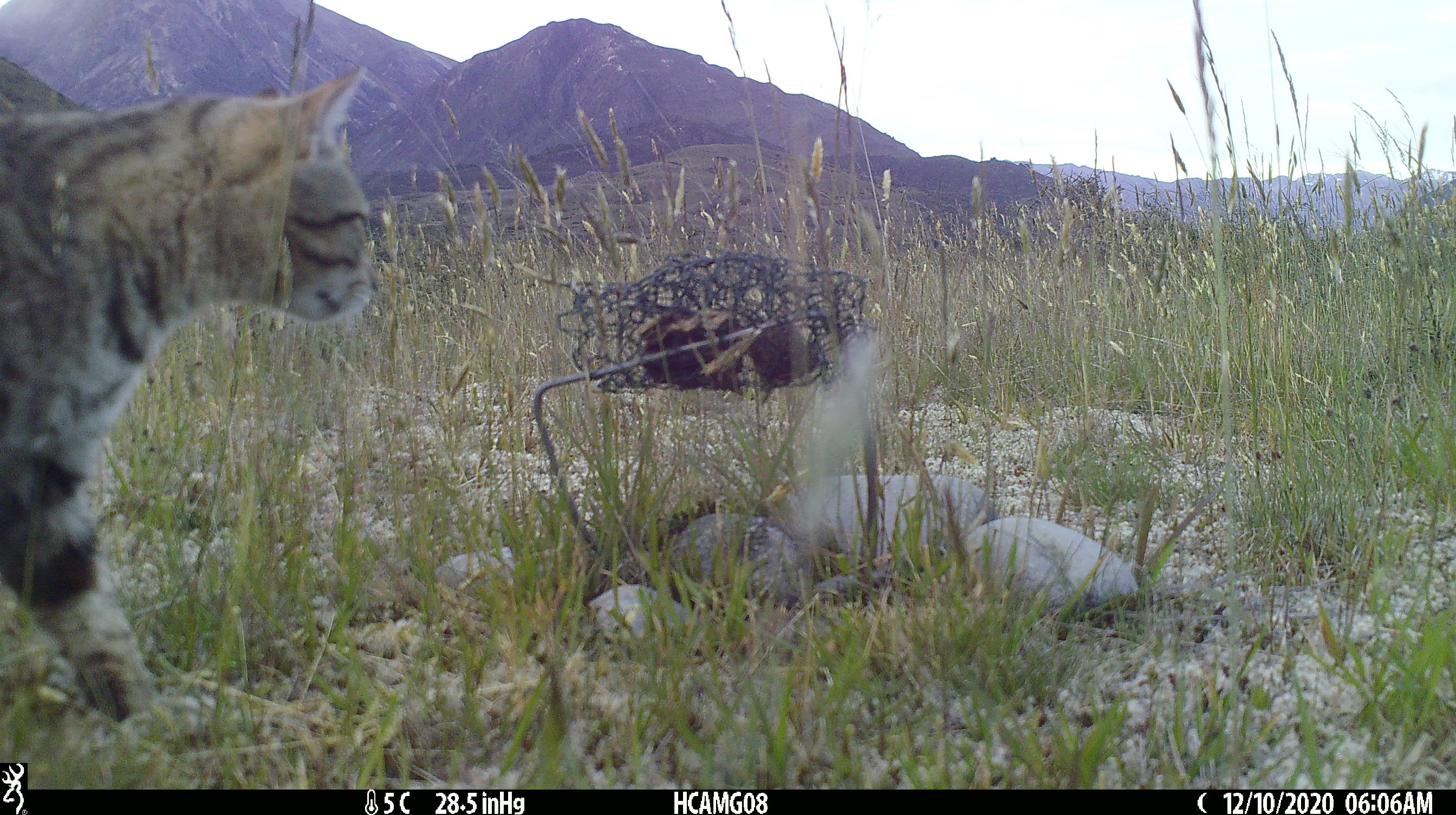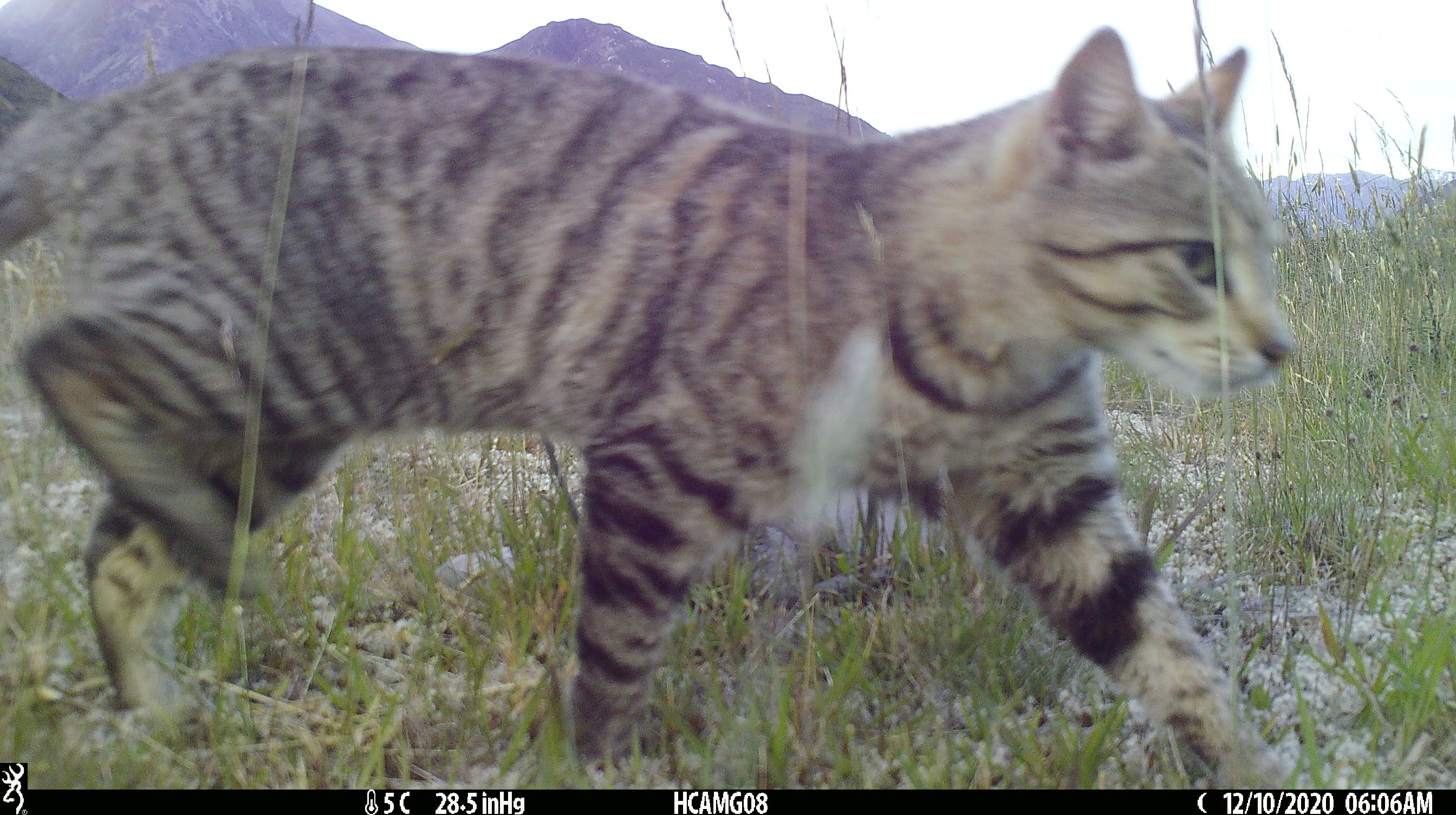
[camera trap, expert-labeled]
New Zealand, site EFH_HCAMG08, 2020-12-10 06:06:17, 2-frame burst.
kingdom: Animalia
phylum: Chordata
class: Mammalia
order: Carnivora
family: Felidae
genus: Felis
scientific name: Felis catus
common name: domestic cat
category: cat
Cat (domestic cat) (Felis catus).